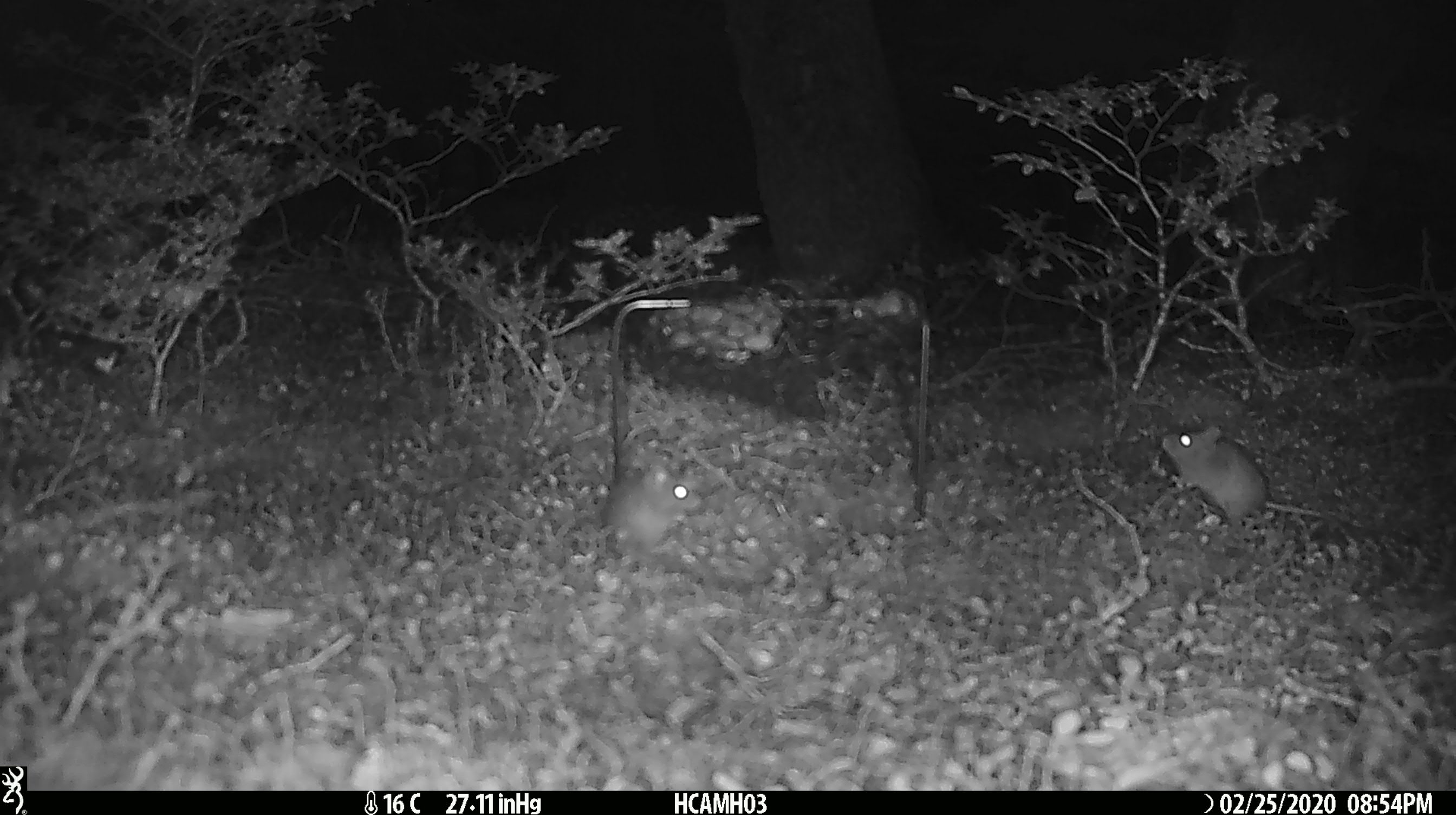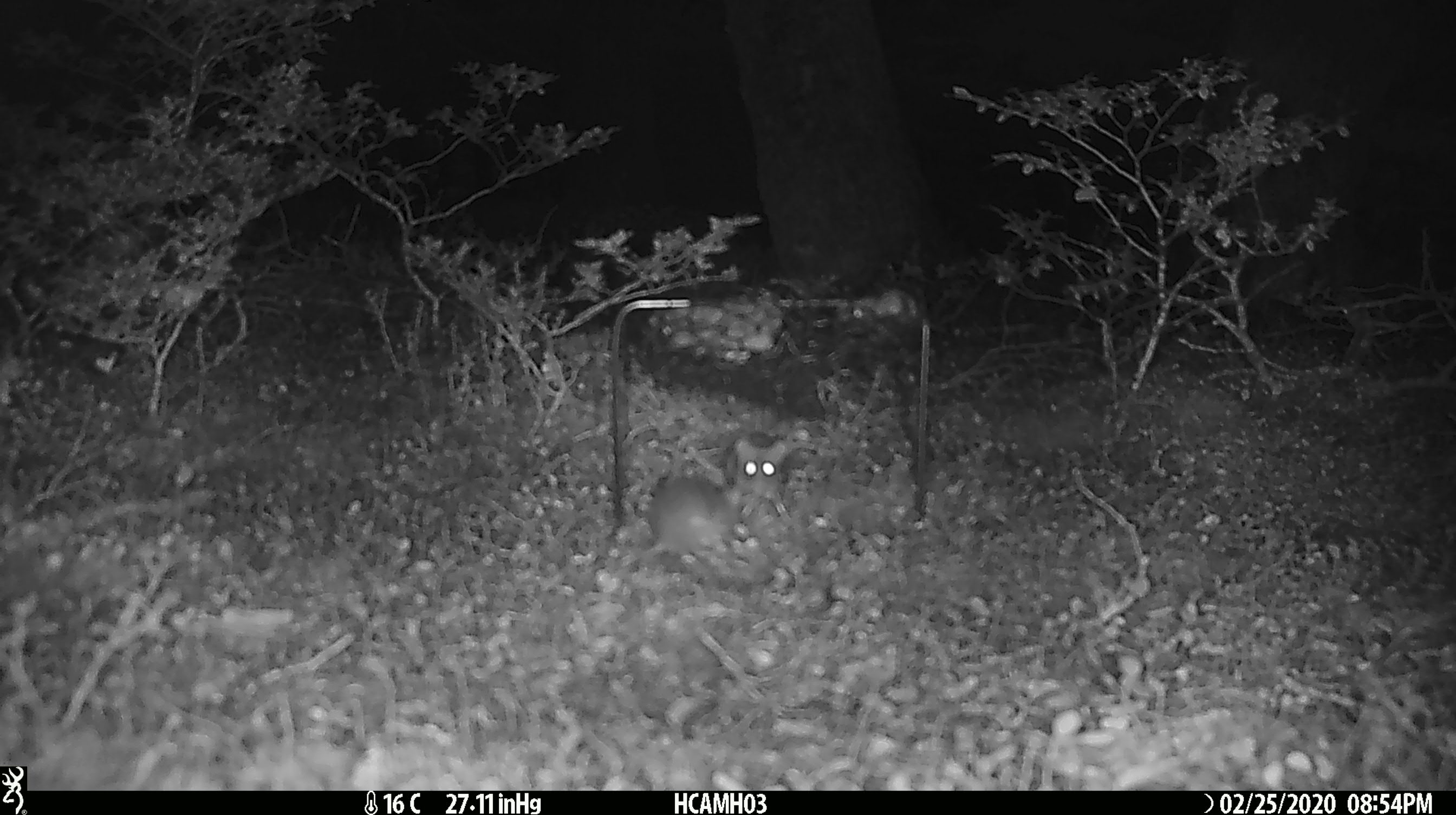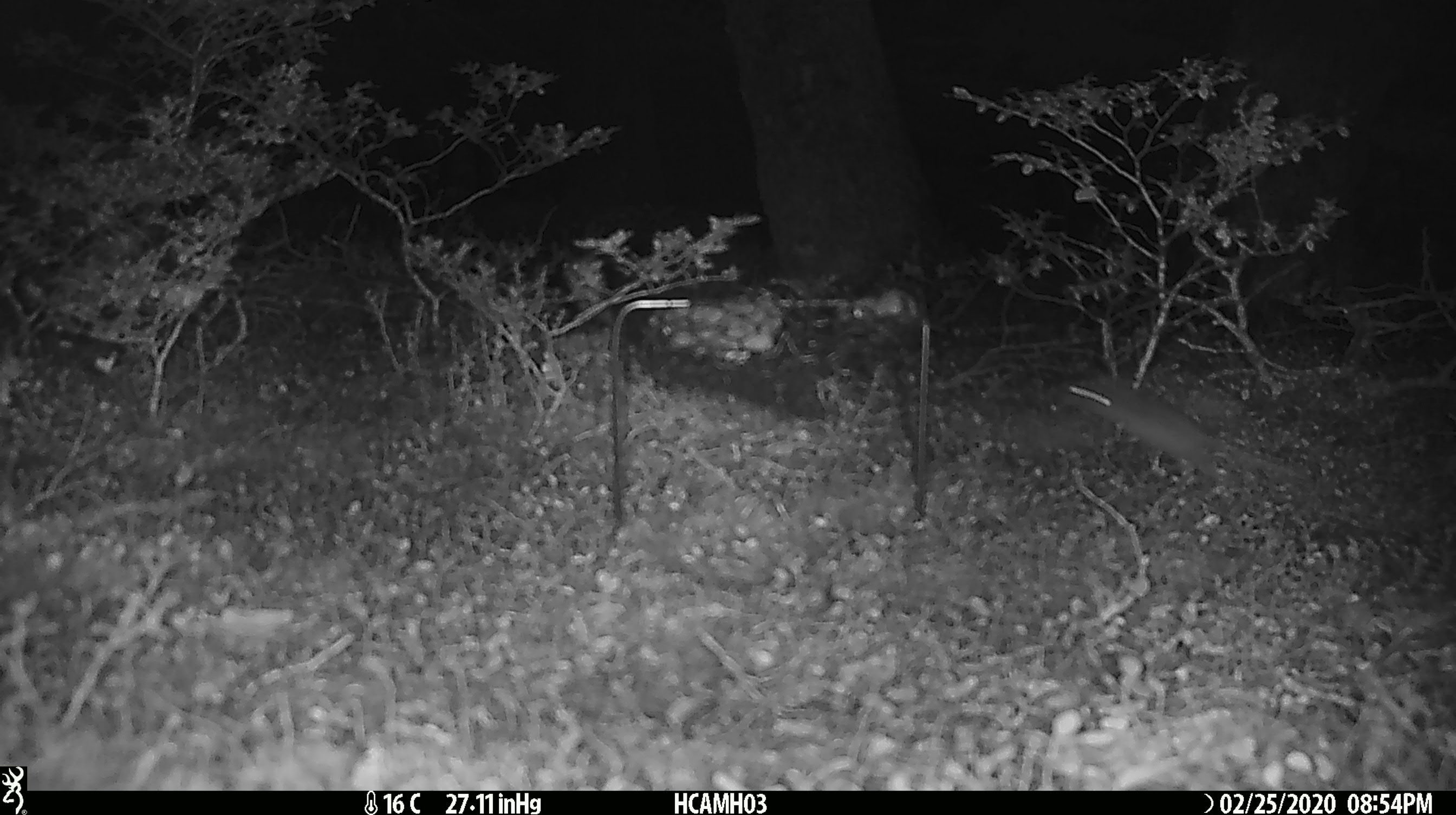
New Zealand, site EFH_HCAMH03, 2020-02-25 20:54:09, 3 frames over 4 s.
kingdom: Animalia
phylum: Chordata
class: Mammalia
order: Rodentia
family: Muridae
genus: Mus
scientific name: Mus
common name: mouse